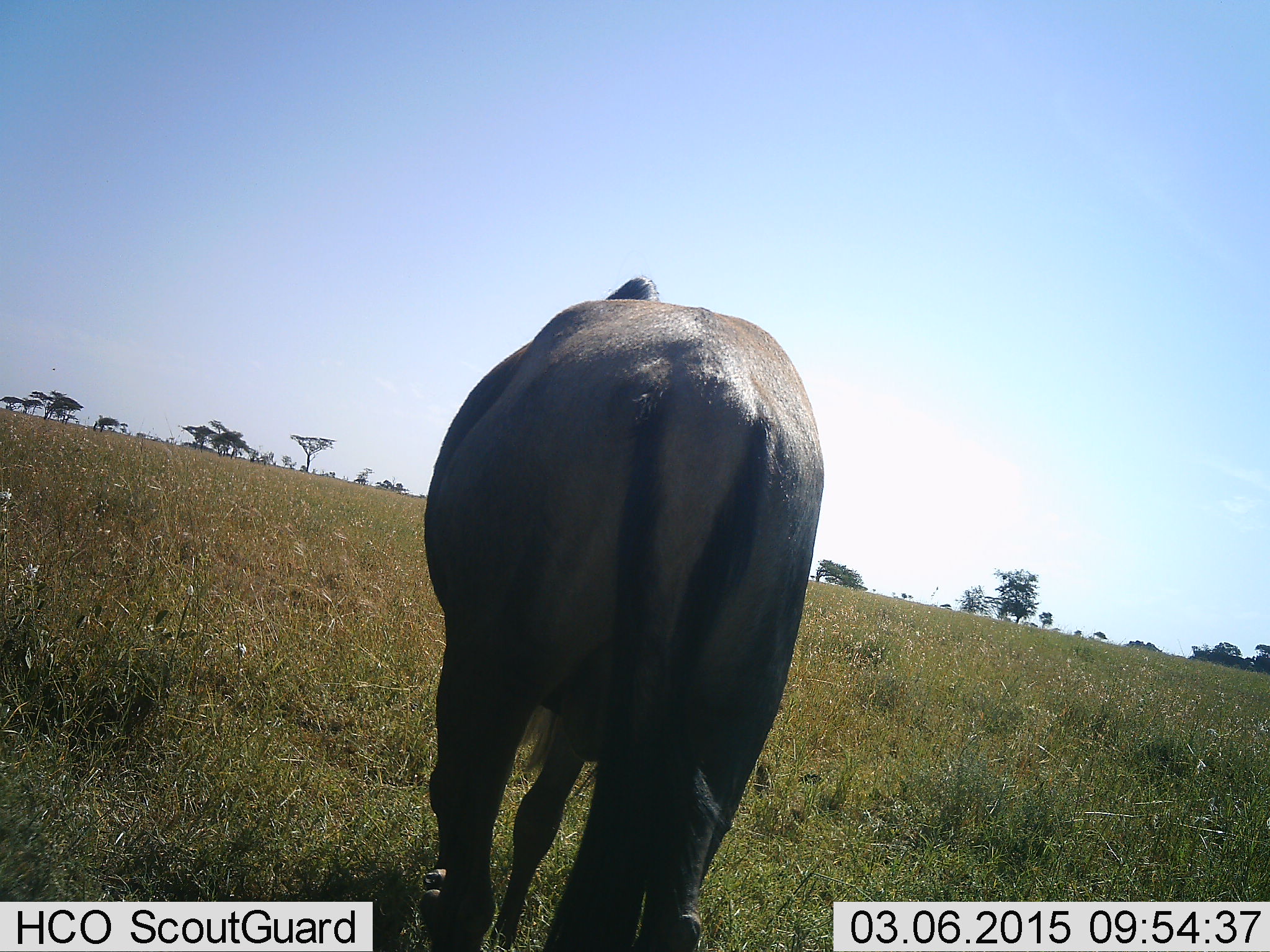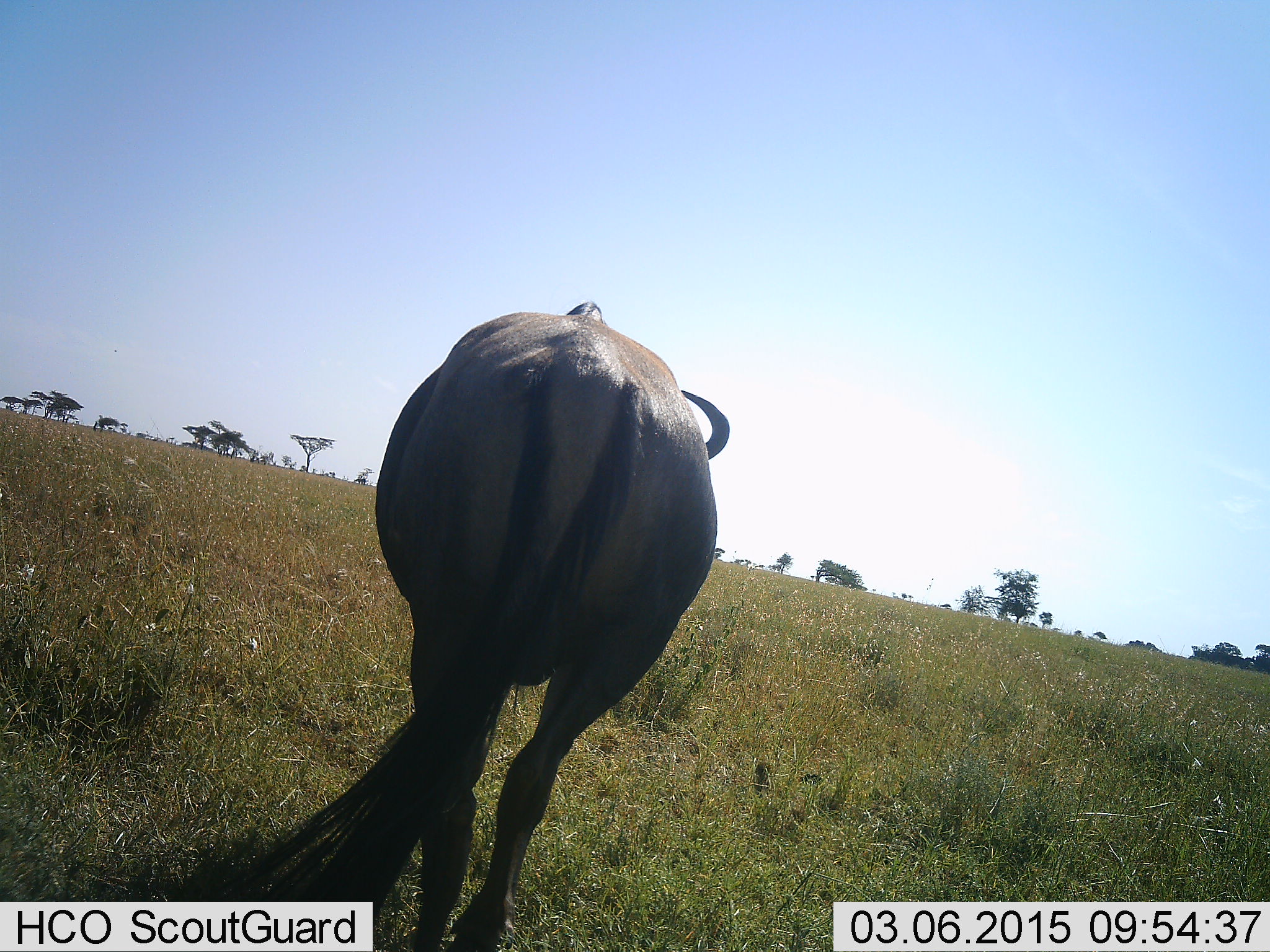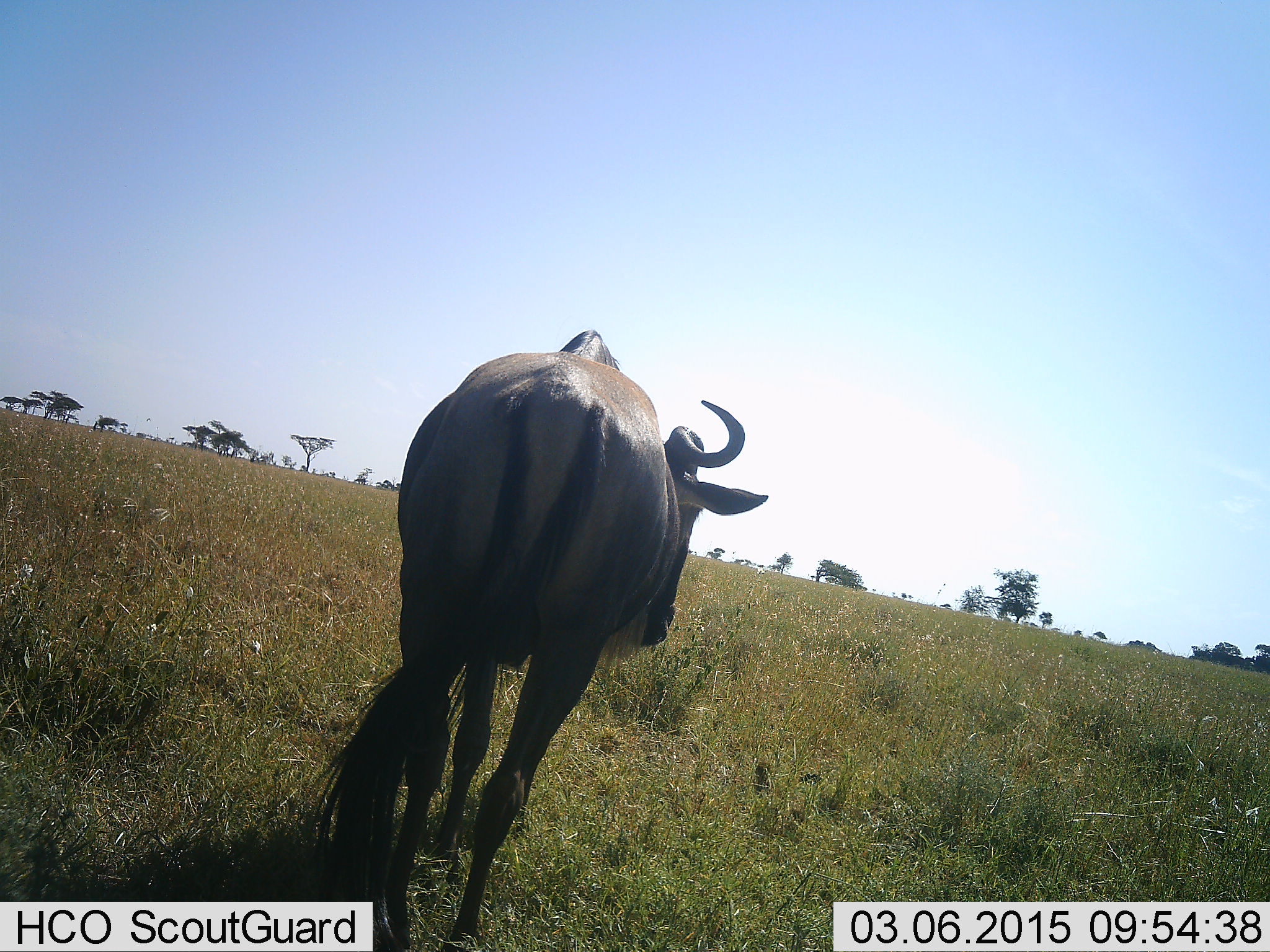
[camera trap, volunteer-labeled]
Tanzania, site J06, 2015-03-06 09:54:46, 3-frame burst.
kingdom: Animalia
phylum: Chordata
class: Mammalia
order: Artiodactyla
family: Bovidae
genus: Connochaetes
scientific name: Connochaetes taurinus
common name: blue wildebeest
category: wildebeest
Wildebeest (blue wildebeest) (Connochaetes taurinus), count 1. Behavior (volunteer vote fractions): standing 10%, resting 0%, moving 90%, interacting 0%. Young present (vote fraction): 0%. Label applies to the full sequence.